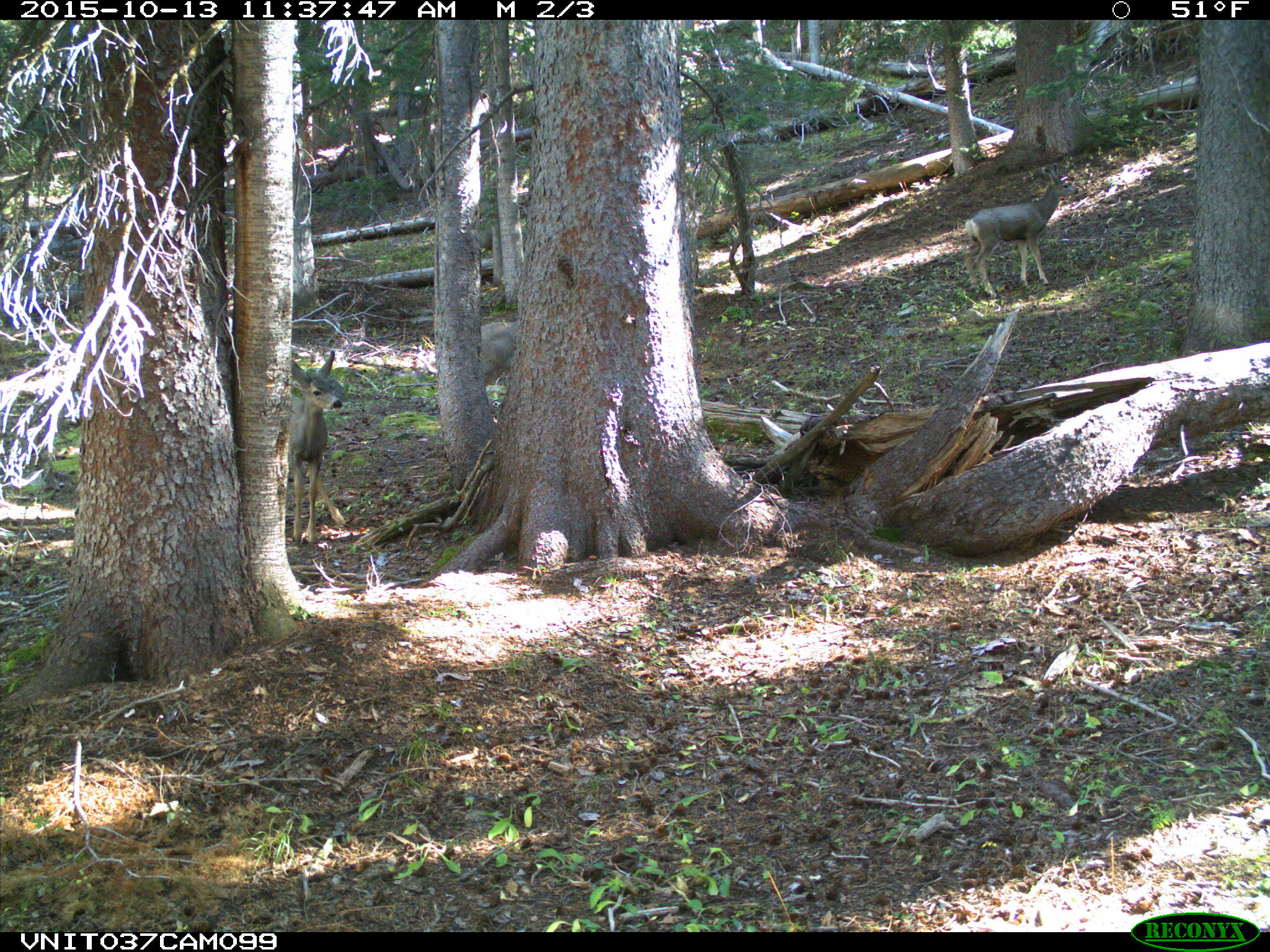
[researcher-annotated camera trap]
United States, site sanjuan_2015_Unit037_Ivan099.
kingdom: Animalia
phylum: Chordata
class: Mammalia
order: Artiodactyla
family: Cervidae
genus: Odocoileus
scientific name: Odocoileus hemionus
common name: mule deer